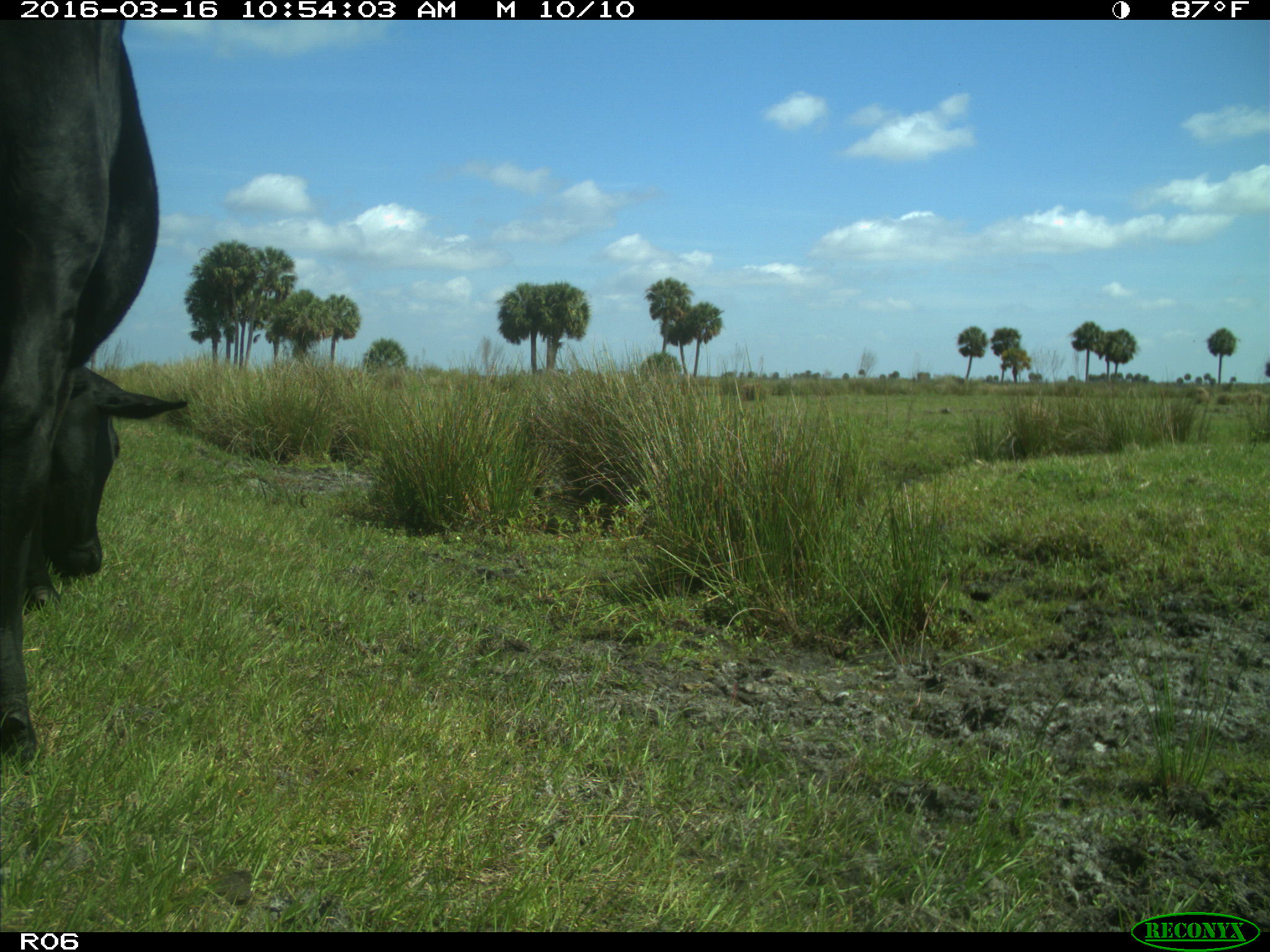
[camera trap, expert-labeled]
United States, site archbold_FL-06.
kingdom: Animalia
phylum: Chordata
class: Mammalia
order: Artiodactyla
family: Bovidae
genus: Bos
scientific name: Bos taurus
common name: domestic cow